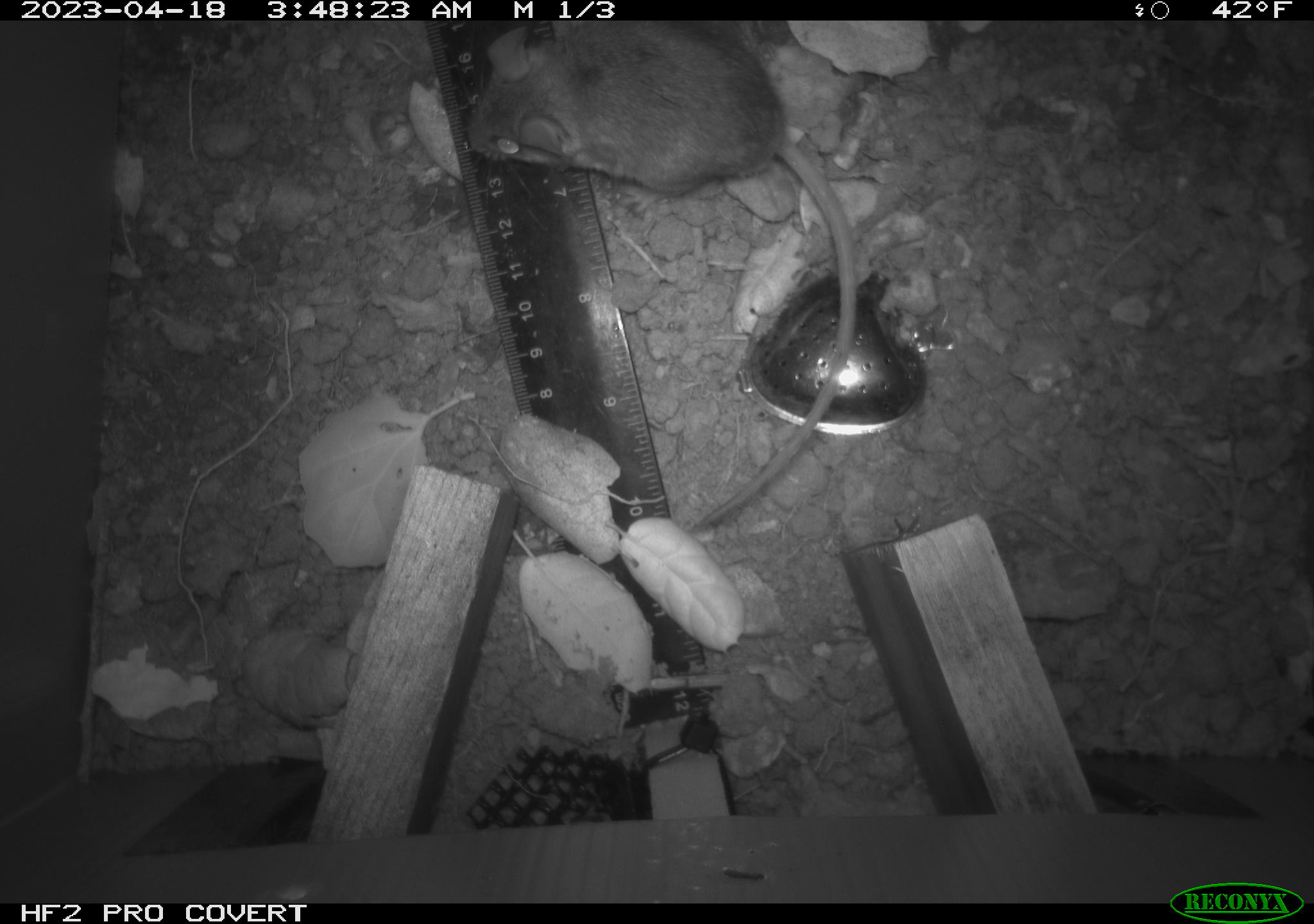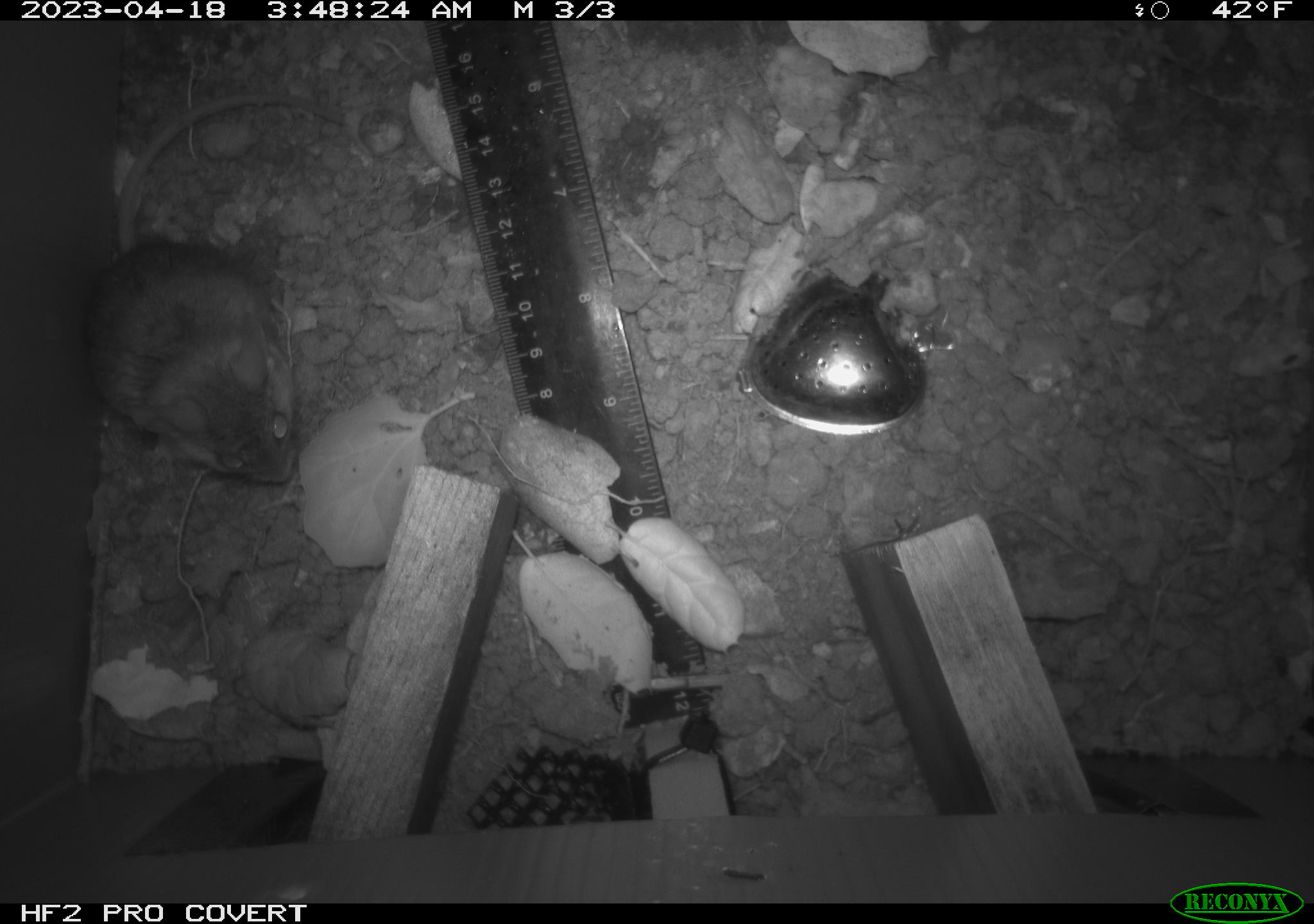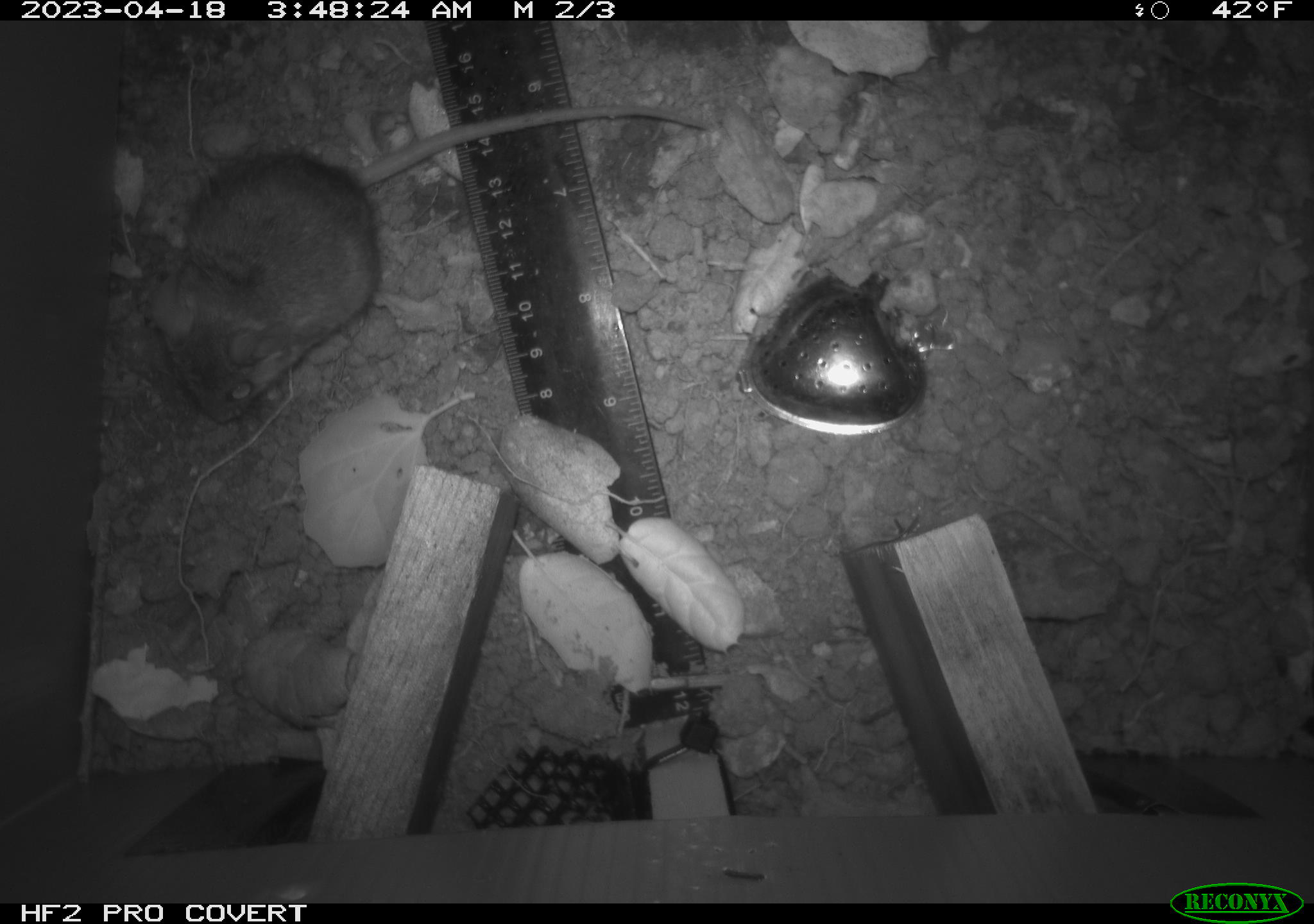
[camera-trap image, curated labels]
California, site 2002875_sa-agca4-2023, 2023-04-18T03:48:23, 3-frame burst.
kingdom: Animalia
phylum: Chordata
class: Mammalia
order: Rodentia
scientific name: Rodentia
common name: mouse species